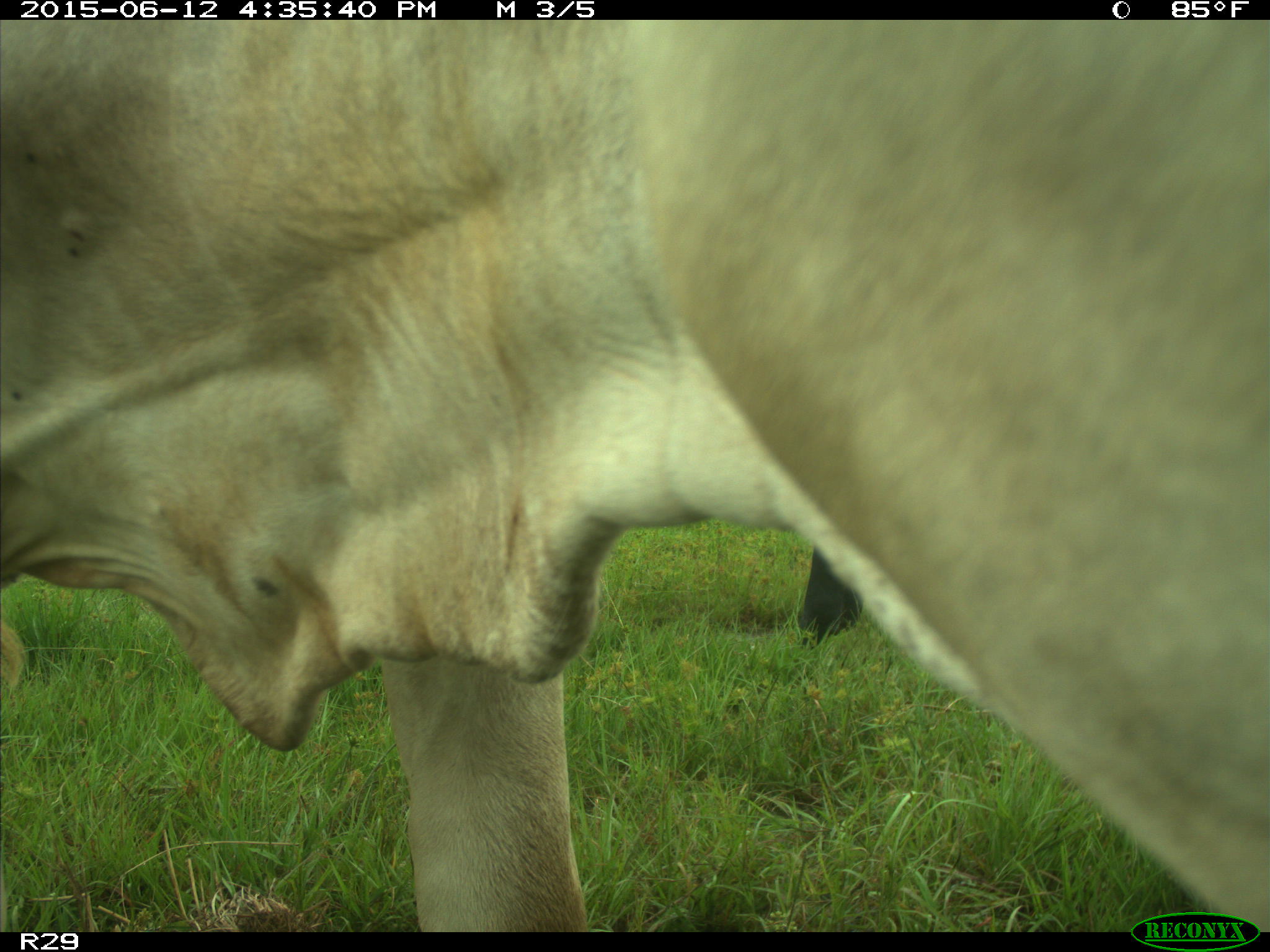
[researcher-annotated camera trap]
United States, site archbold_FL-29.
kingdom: Animalia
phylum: Chordata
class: Mammalia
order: Artiodactyla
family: Bovidae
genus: Bos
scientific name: Bos taurus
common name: domestic cow